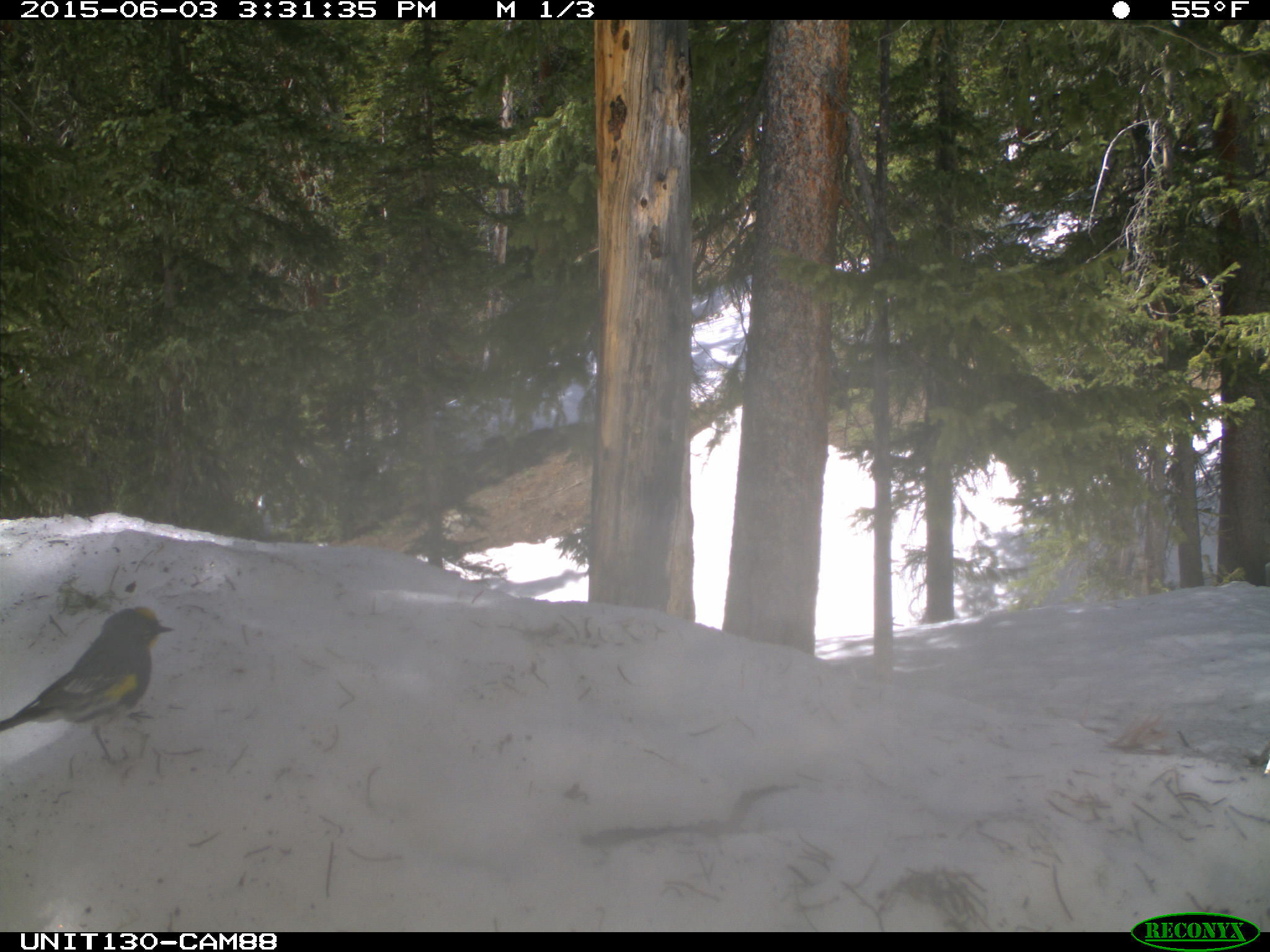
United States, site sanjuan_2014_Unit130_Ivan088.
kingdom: Animalia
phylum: Chordata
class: Aves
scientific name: Aves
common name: birds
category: unidentified bird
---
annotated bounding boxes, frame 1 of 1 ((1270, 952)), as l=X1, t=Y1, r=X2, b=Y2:
animal: l=0, t=604, r=177, b=768